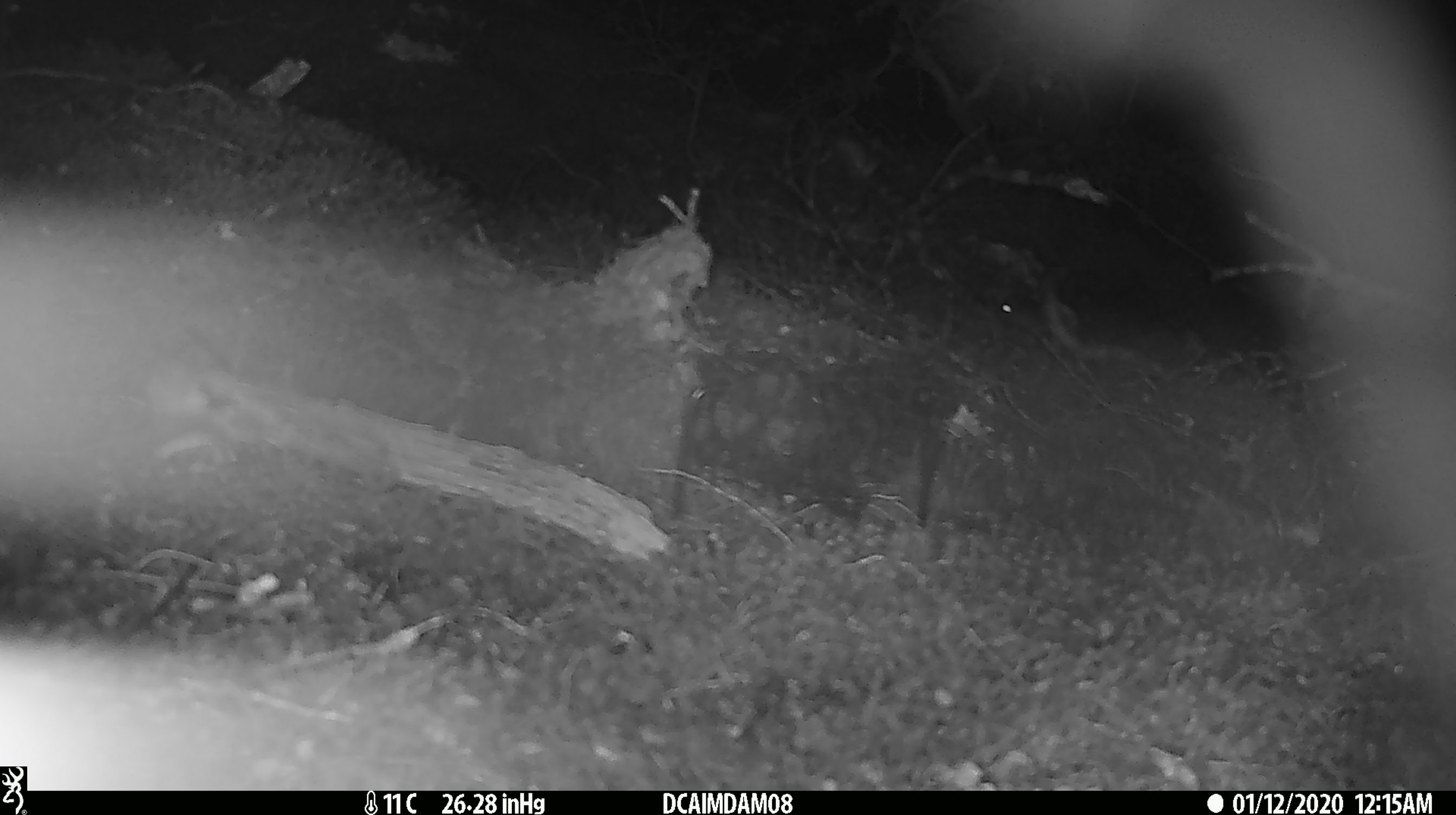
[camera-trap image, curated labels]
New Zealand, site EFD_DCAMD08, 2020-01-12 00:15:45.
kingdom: Animalia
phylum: Chordata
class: Mammalia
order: Rodentia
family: Muridae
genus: Mus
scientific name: Mus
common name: mouse